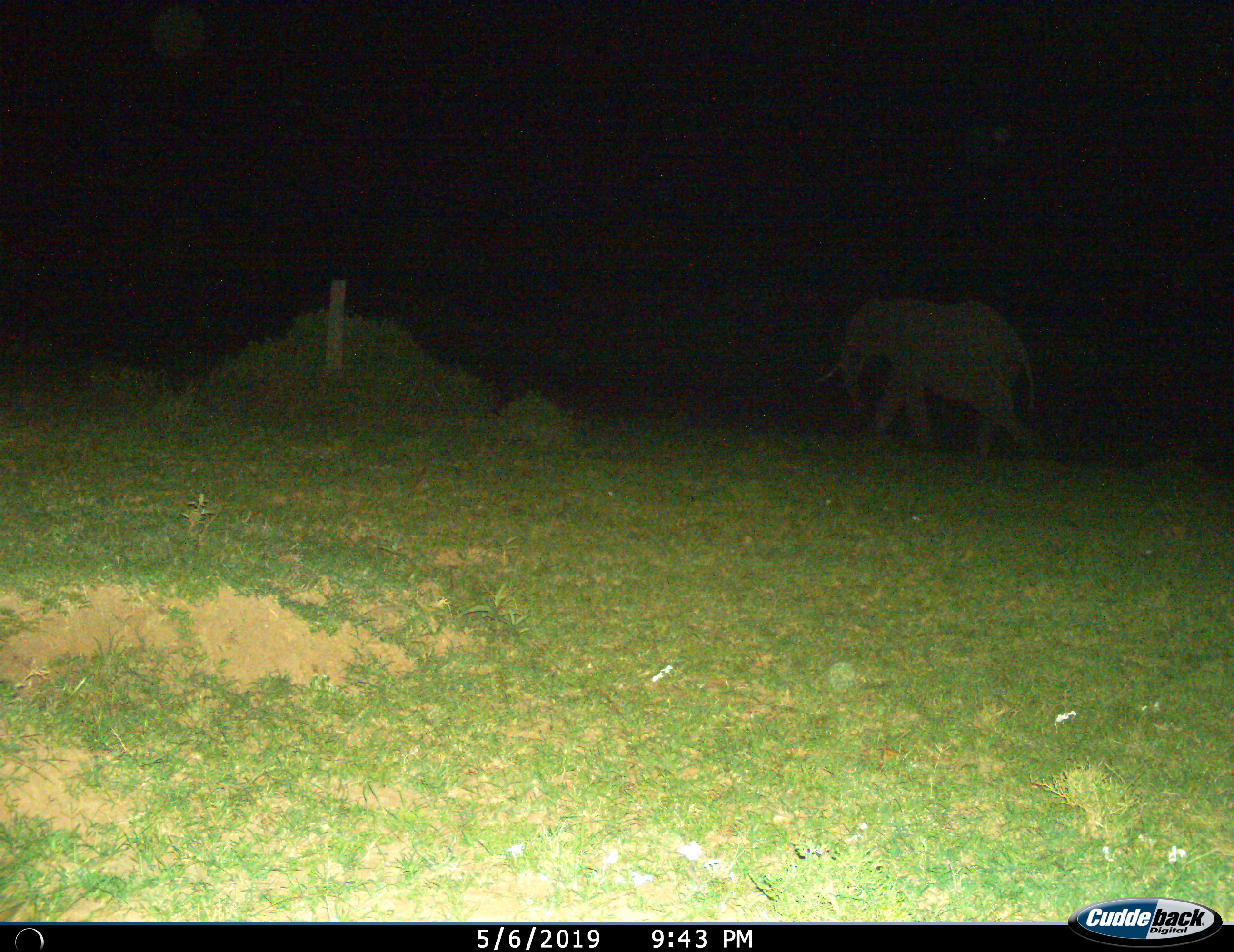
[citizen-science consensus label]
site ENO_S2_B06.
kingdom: Animalia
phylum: Chordata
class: Mammalia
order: Proboscidea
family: Elephantidae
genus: Loxodonta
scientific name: Loxodonta africana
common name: african bush elephant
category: elephant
Elephant (african bush elephant) (Loxodonta africana), count 1. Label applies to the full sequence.